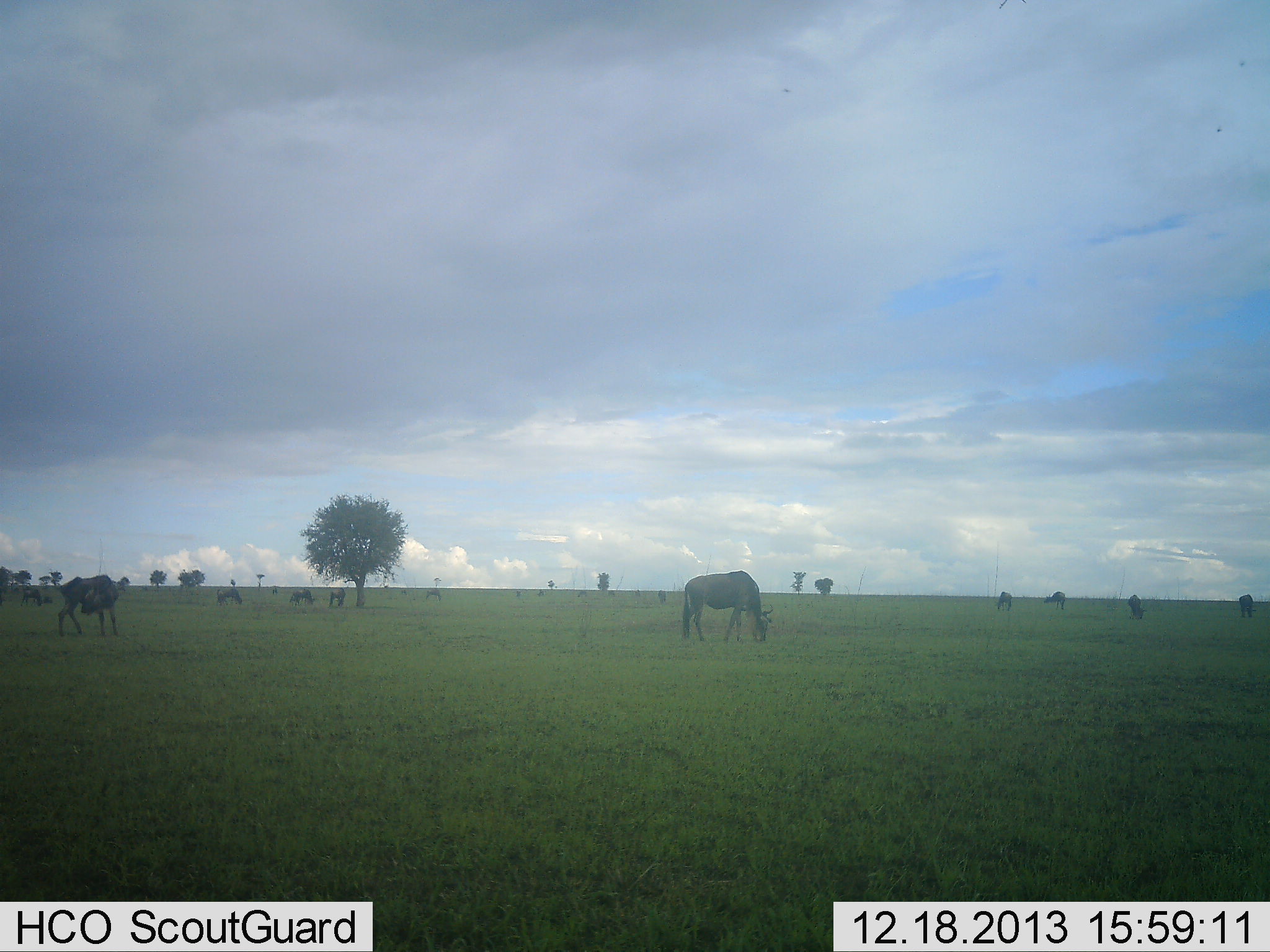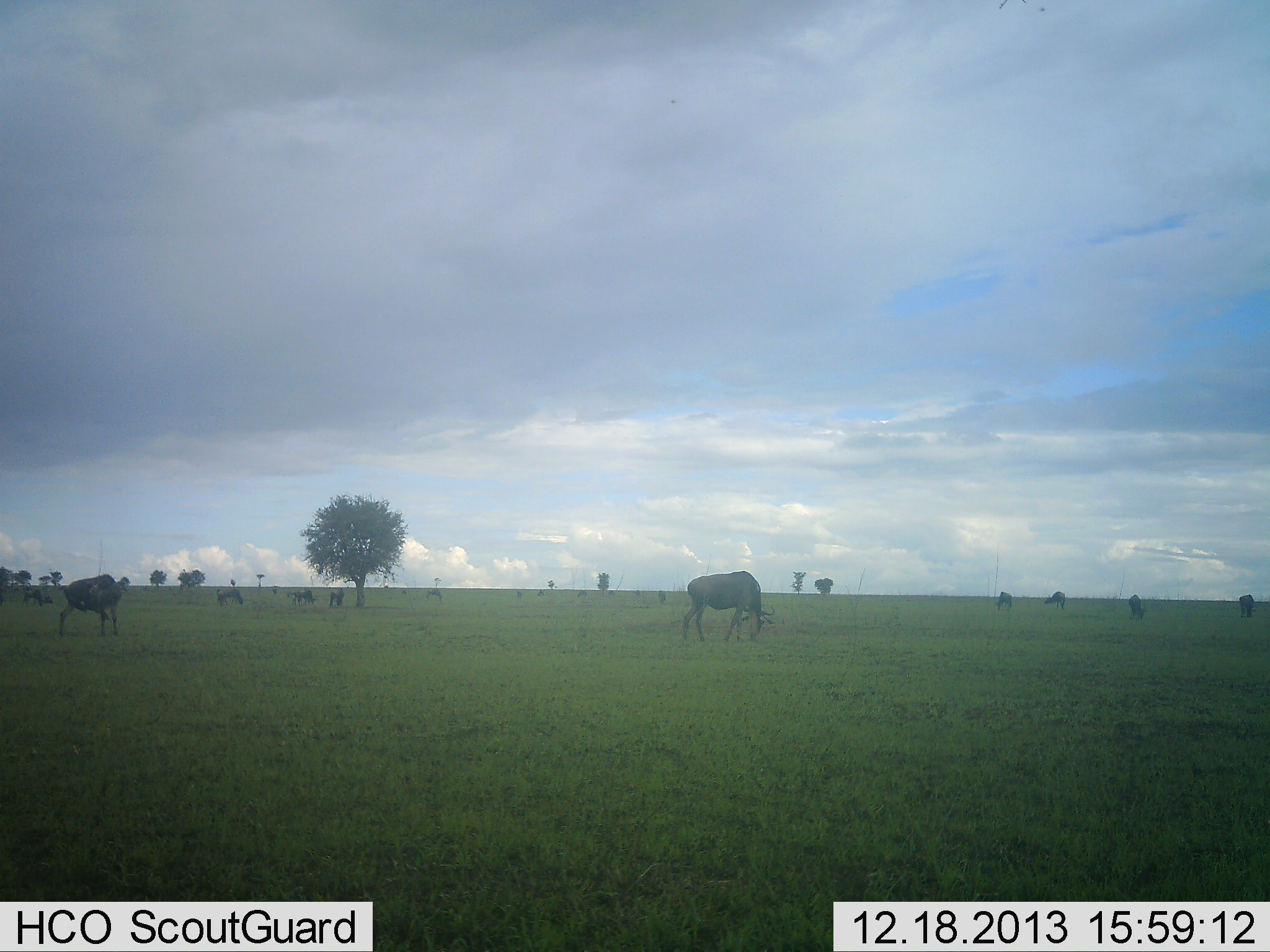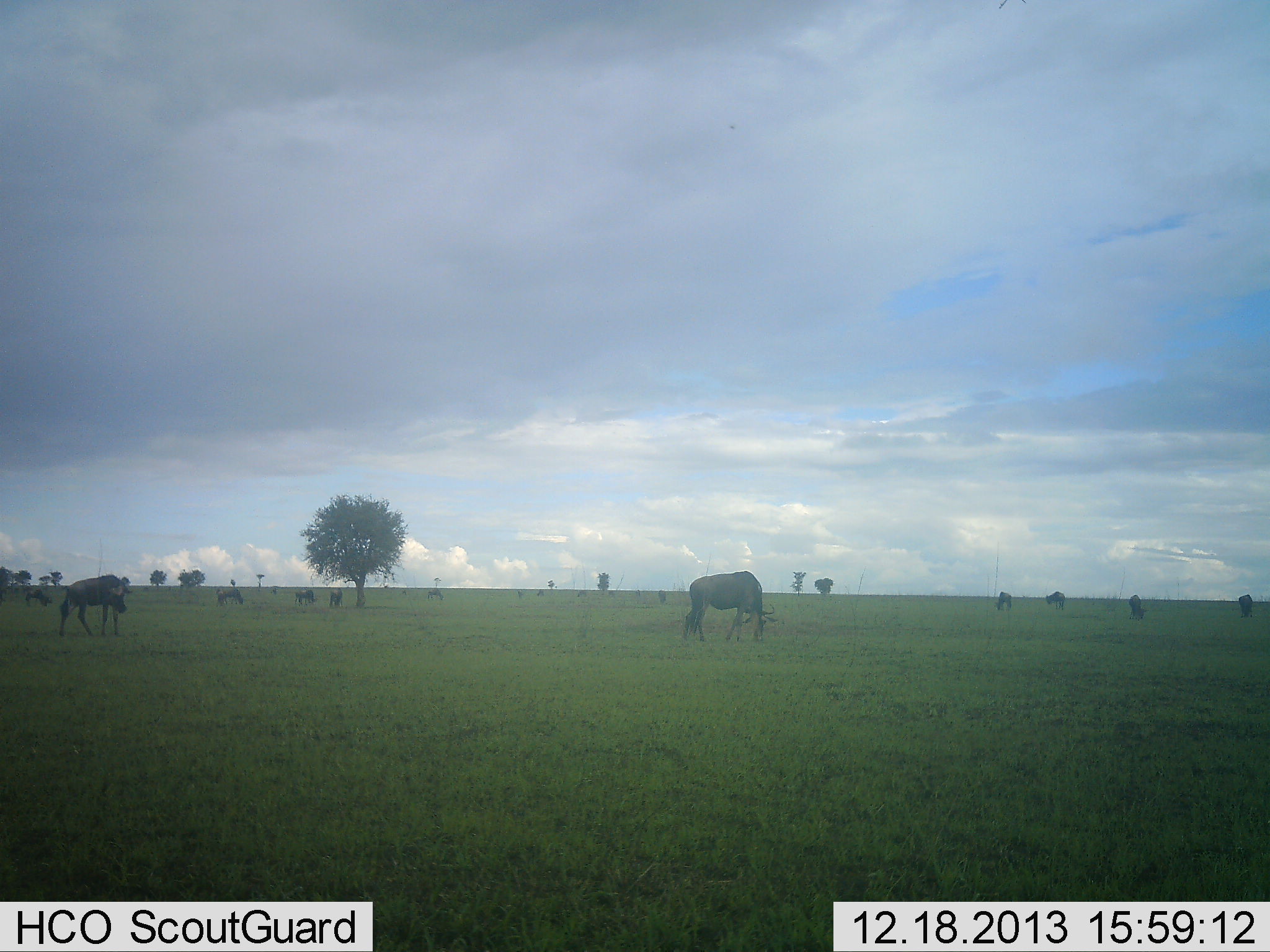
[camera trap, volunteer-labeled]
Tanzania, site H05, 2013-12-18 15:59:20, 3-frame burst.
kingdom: Animalia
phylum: Chordata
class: Mammalia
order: Artiodactyla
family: Bovidae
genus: Connochaetes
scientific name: Connochaetes taurinus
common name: blue wildebeest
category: wildebeest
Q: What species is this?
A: Wildebeest (blue wildebeest) (Connochaetes taurinus).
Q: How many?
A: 11-50.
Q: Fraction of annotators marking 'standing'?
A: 40%.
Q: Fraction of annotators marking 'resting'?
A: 0%.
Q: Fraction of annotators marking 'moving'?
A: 10%.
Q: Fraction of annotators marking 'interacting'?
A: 0%.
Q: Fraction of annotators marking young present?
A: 0%.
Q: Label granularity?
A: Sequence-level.